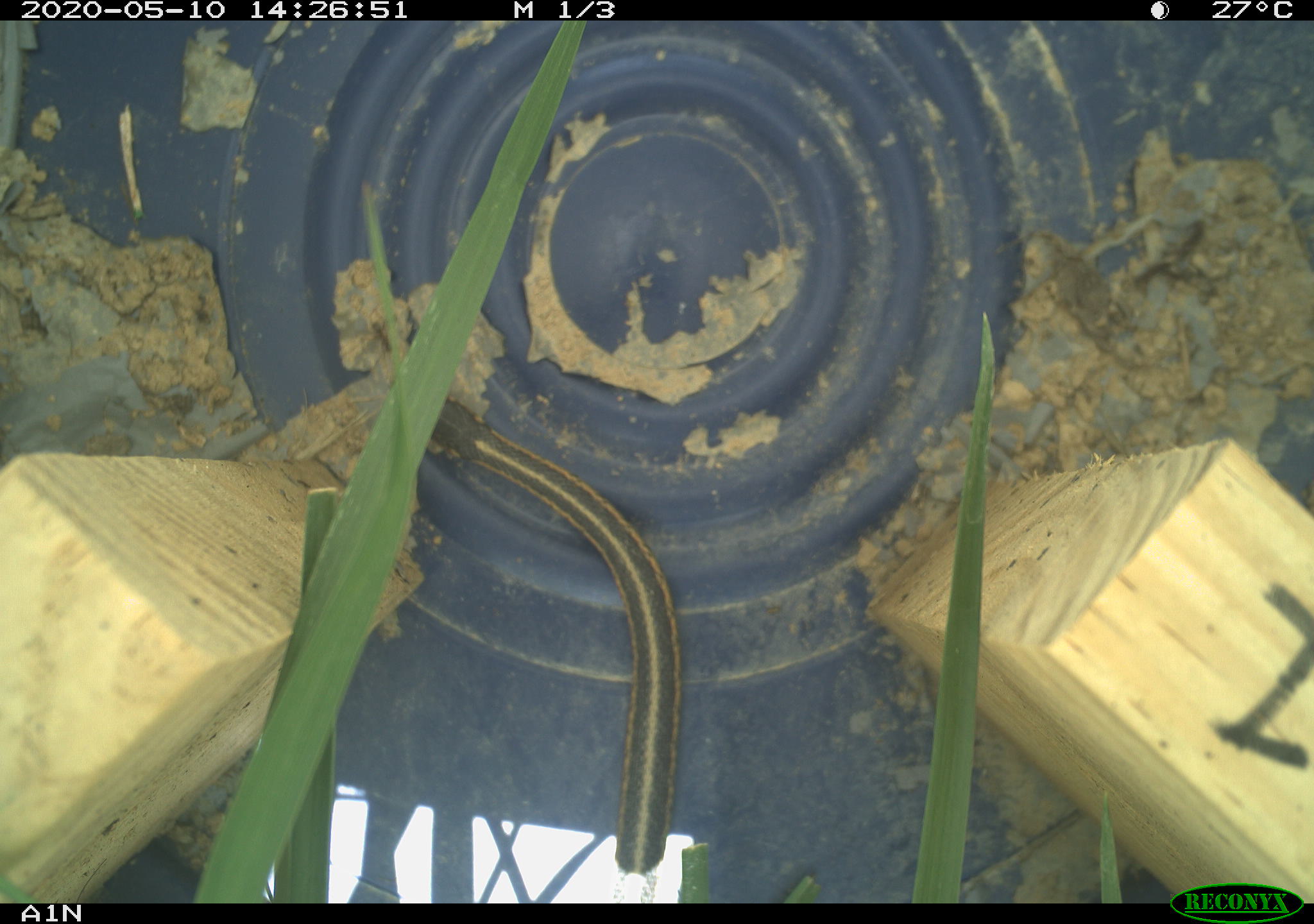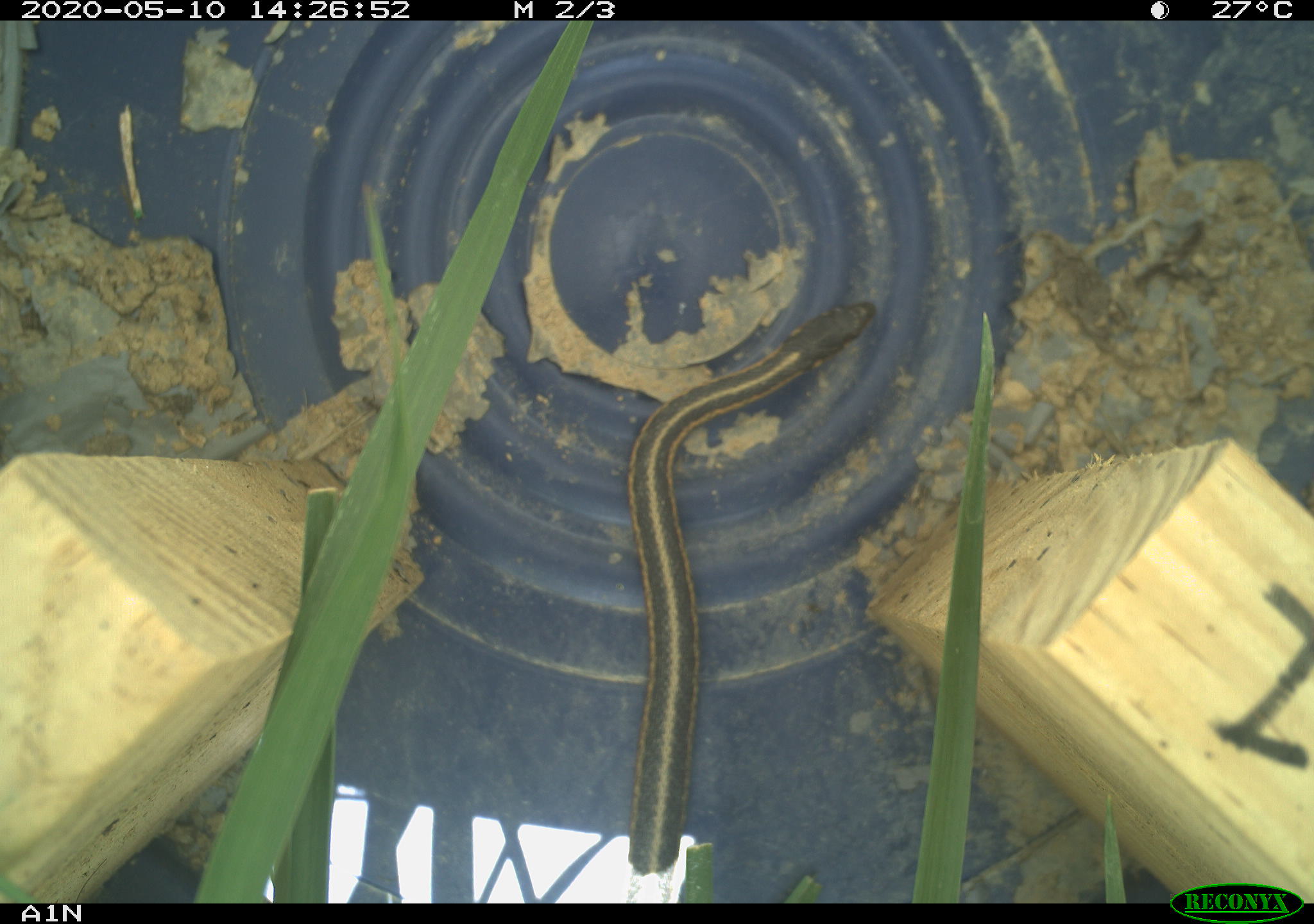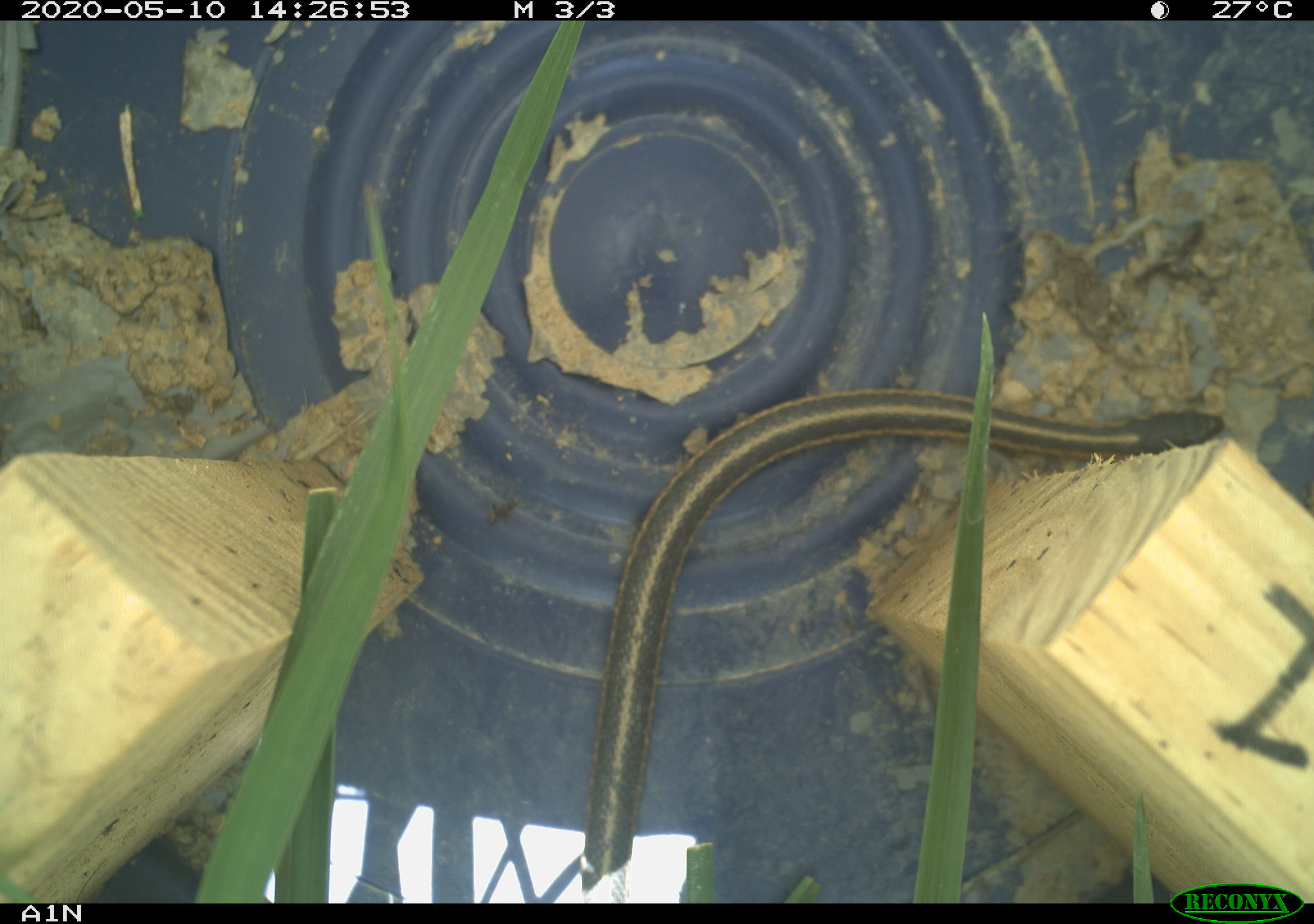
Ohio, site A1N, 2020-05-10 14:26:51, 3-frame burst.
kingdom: Animalia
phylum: Chordata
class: Reptilia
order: Squamata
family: Colubridae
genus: Thamnophis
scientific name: Thamnophis sirtalis sirtalis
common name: eastern gartersnake